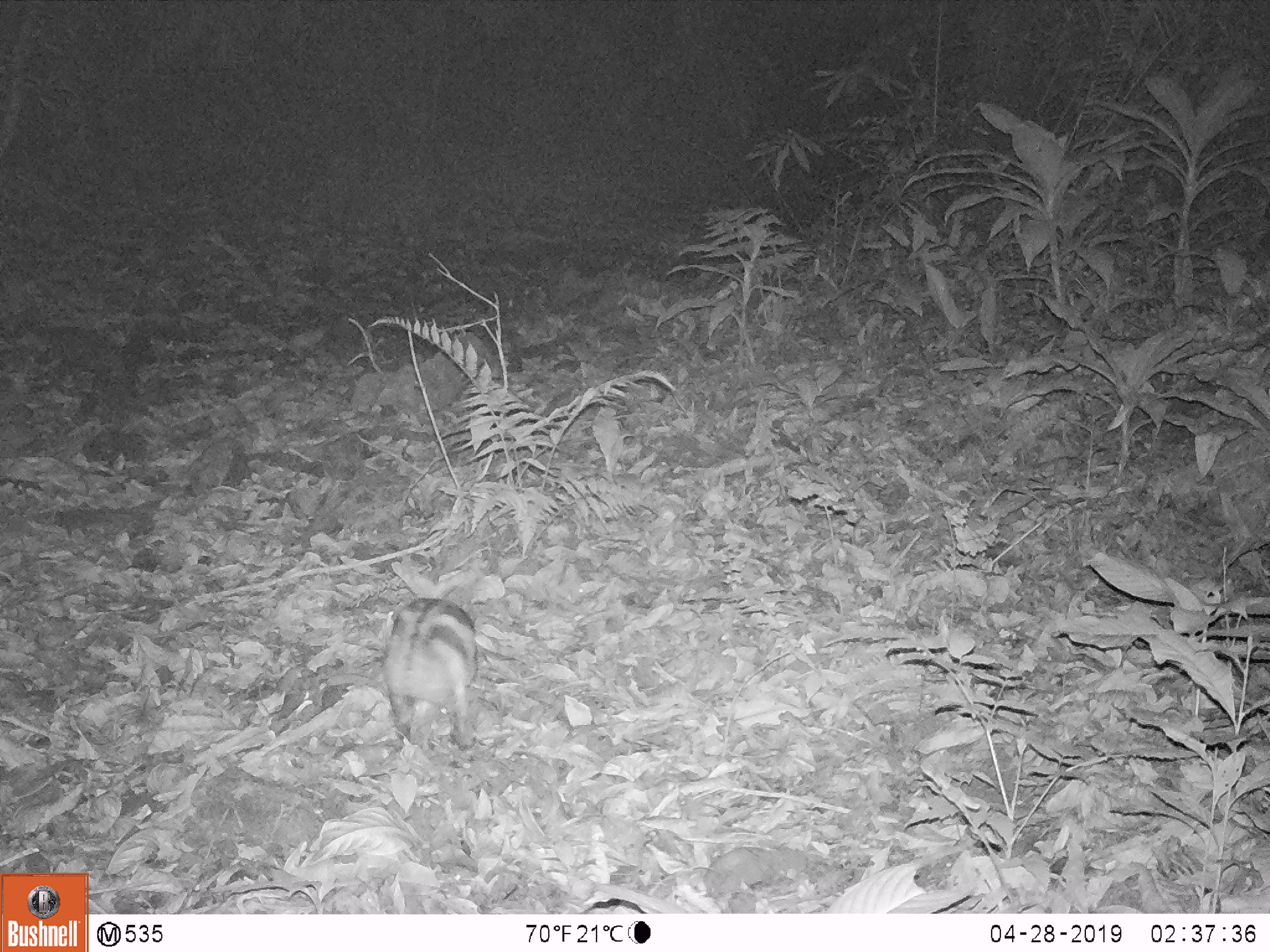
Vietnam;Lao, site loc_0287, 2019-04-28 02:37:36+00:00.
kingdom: Animalia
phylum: Chordata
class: Mammalia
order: Lagomorpha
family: Leporidae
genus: Nesolagus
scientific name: Nesolagus timminsi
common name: annamite striped rabbit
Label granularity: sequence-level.